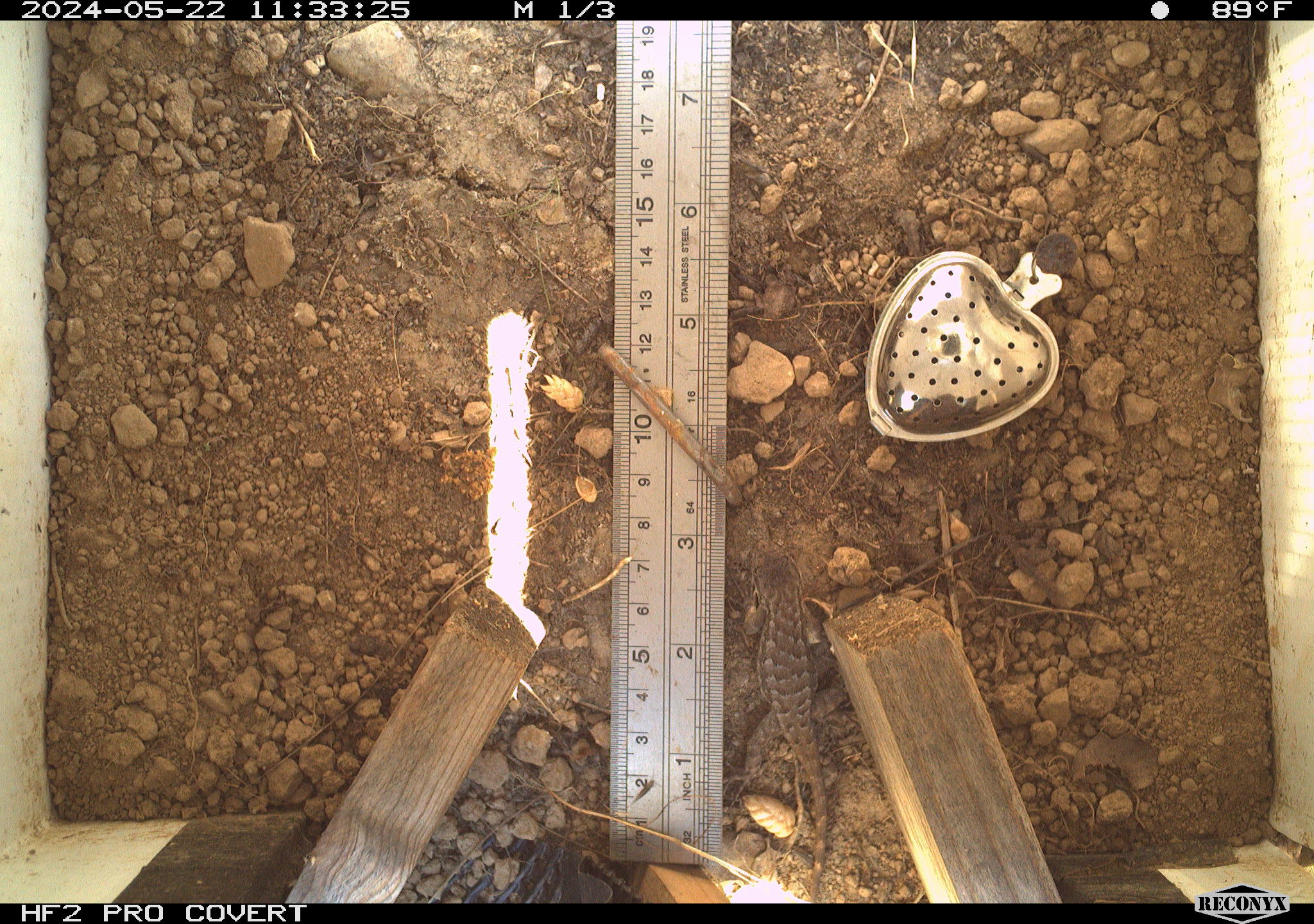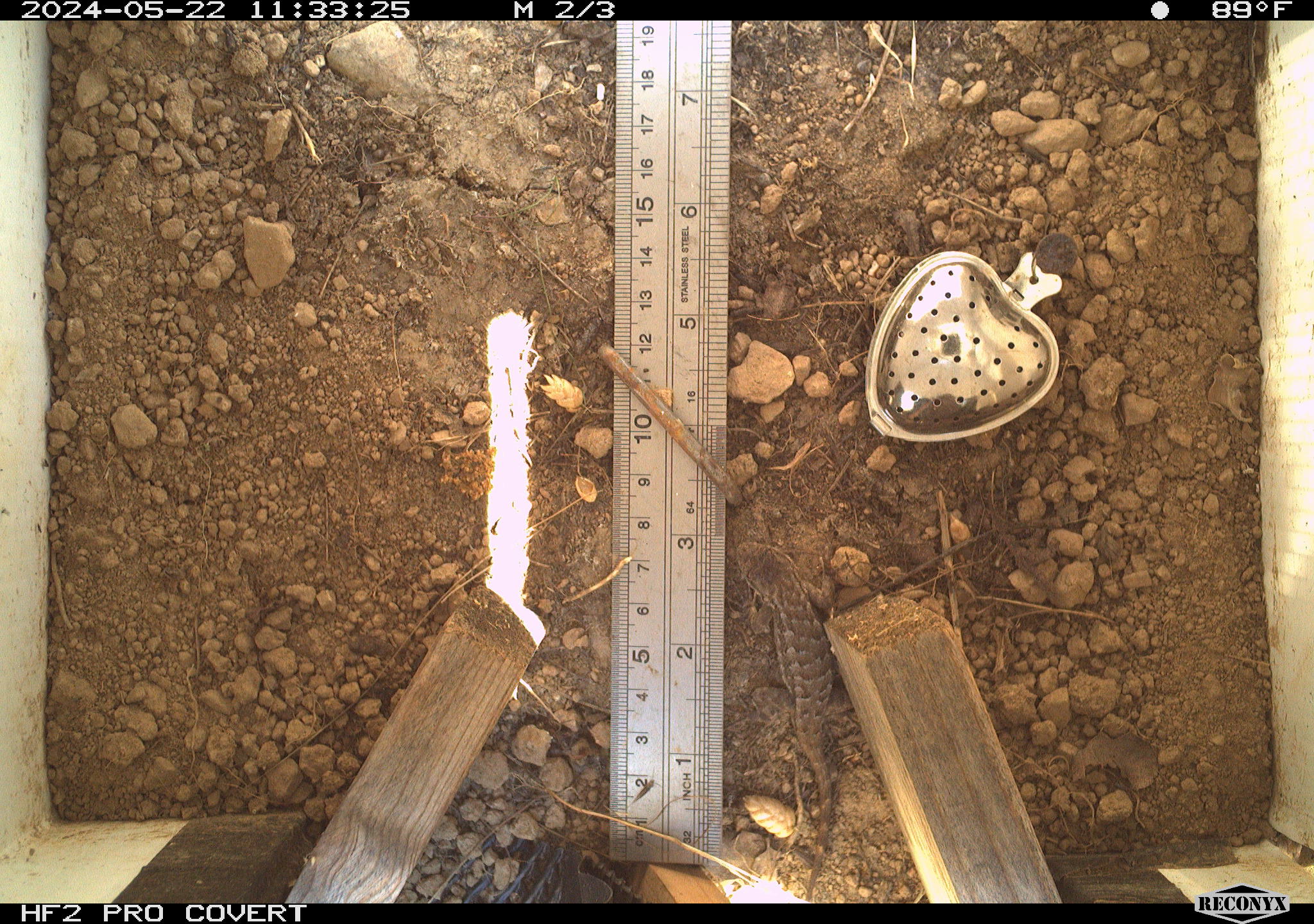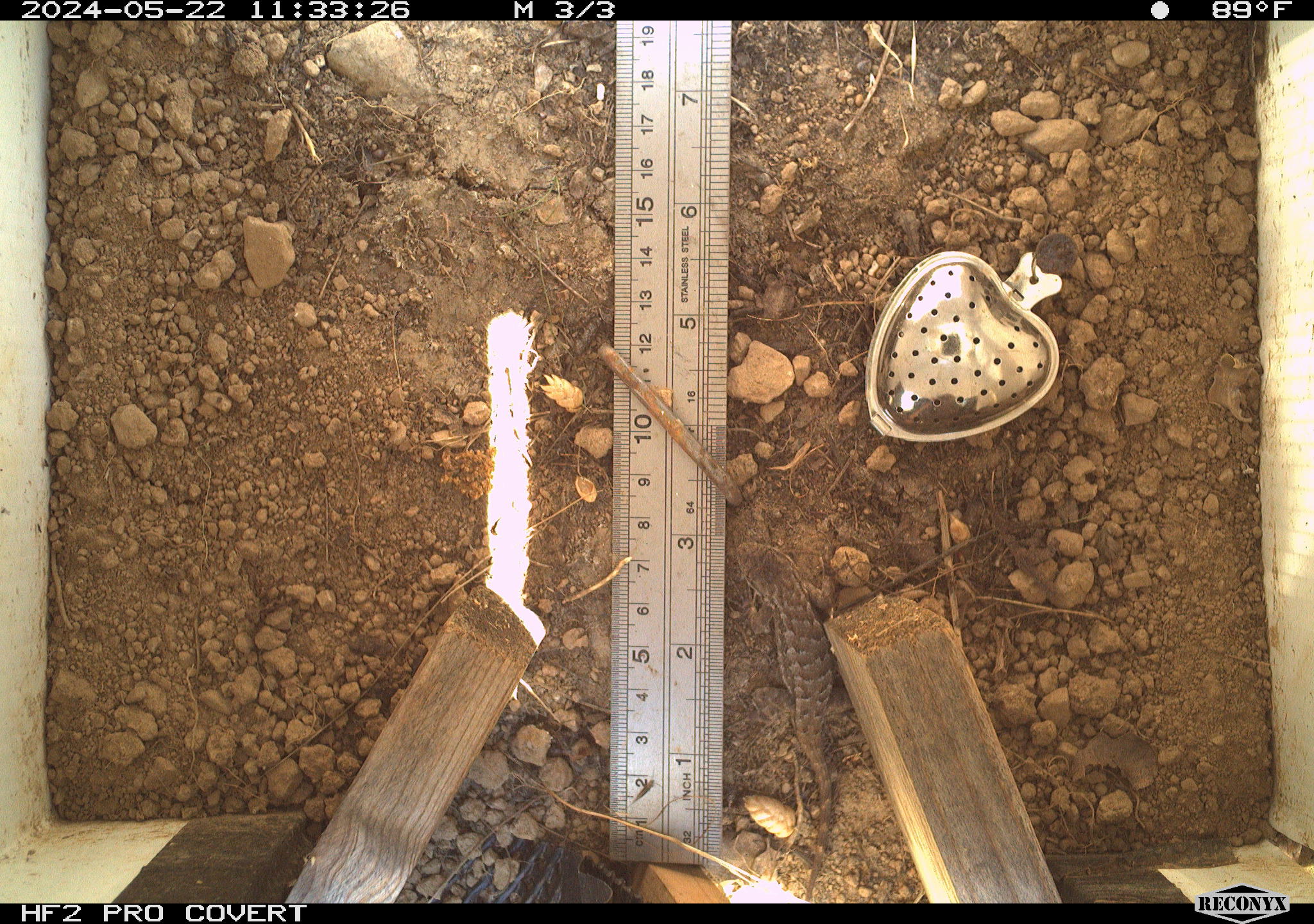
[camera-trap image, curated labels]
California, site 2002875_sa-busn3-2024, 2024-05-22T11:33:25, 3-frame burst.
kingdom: Animalia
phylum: Chordata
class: Reptilia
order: Squamata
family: Phrynosomatidae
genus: Sceloporus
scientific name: Sceloporus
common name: spiny lizards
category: sceloporus species